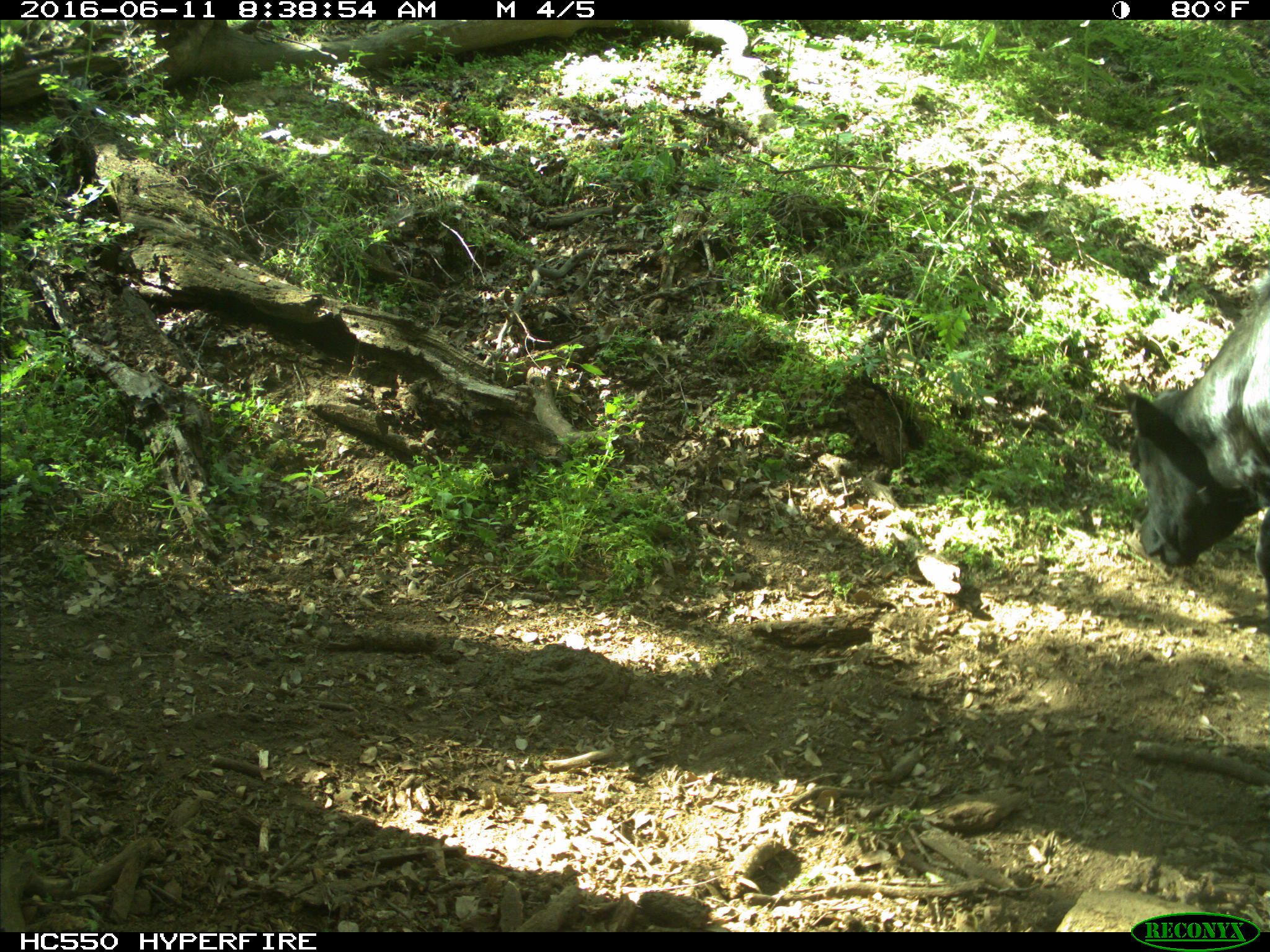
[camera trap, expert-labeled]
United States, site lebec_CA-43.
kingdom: Animalia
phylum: Chordata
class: Mammalia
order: Artiodactyla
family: Bovidae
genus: Bos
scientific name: Bos taurus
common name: domestic cow